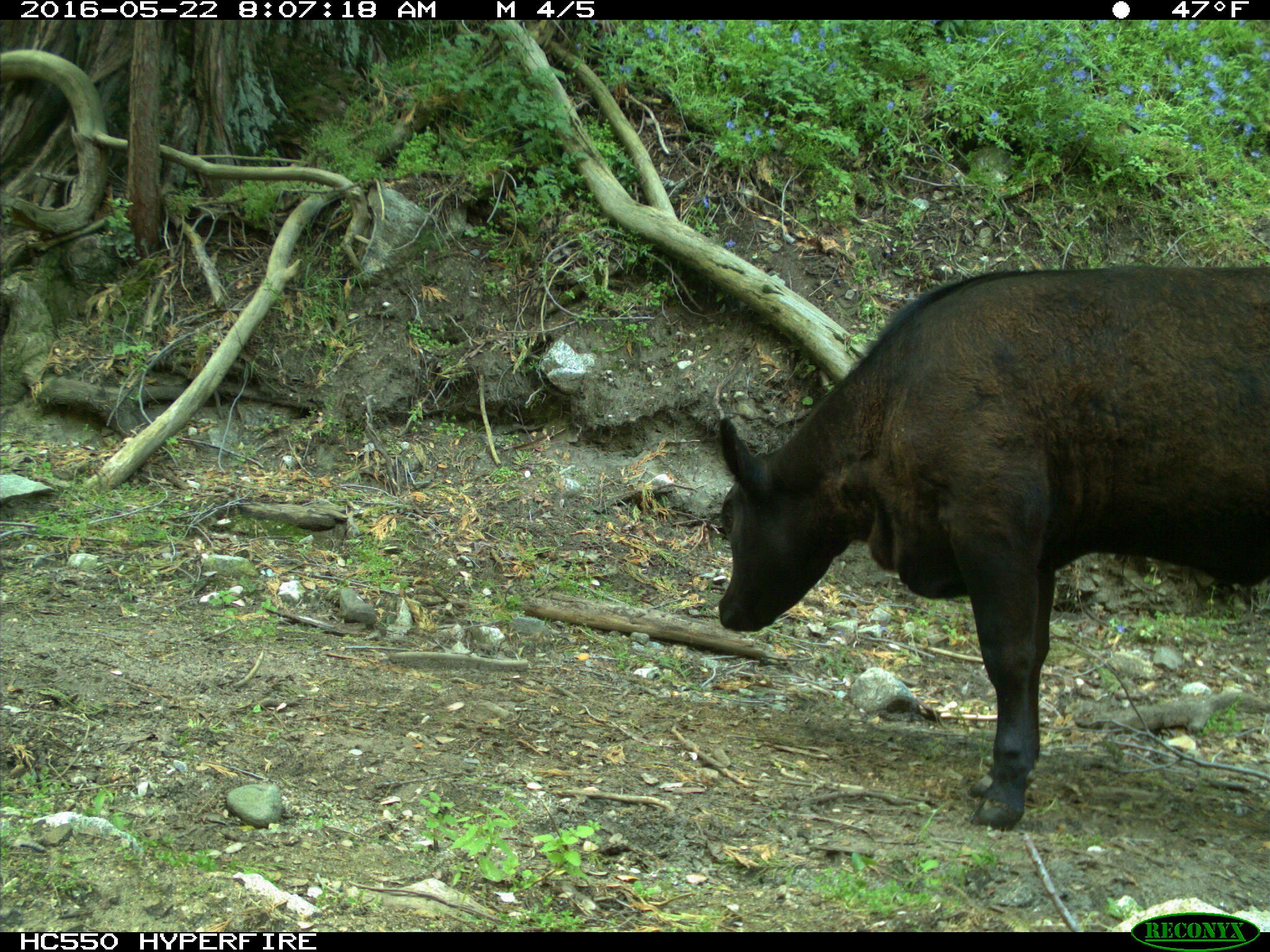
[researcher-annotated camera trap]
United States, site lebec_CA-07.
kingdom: Animalia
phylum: Chordata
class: Mammalia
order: Artiodactyla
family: Bovidae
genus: Bos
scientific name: Bos taurus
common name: domestic cow